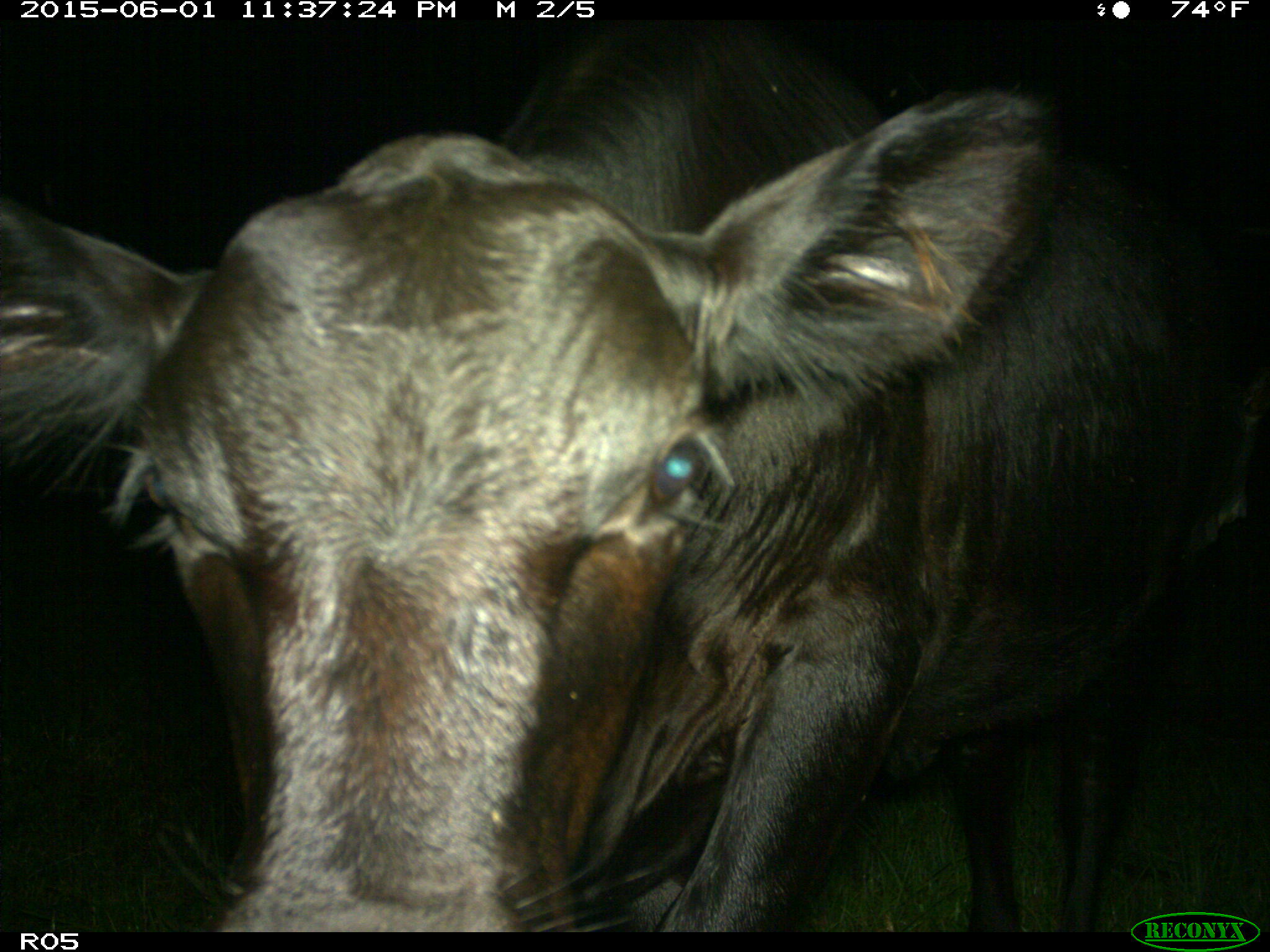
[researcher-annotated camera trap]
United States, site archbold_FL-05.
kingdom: Animalia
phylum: Chordata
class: Mammalia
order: Artiodactyla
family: Bovidae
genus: Bos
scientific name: Bos taurus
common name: domestic cow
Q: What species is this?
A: Bos taurus (domestic cow).